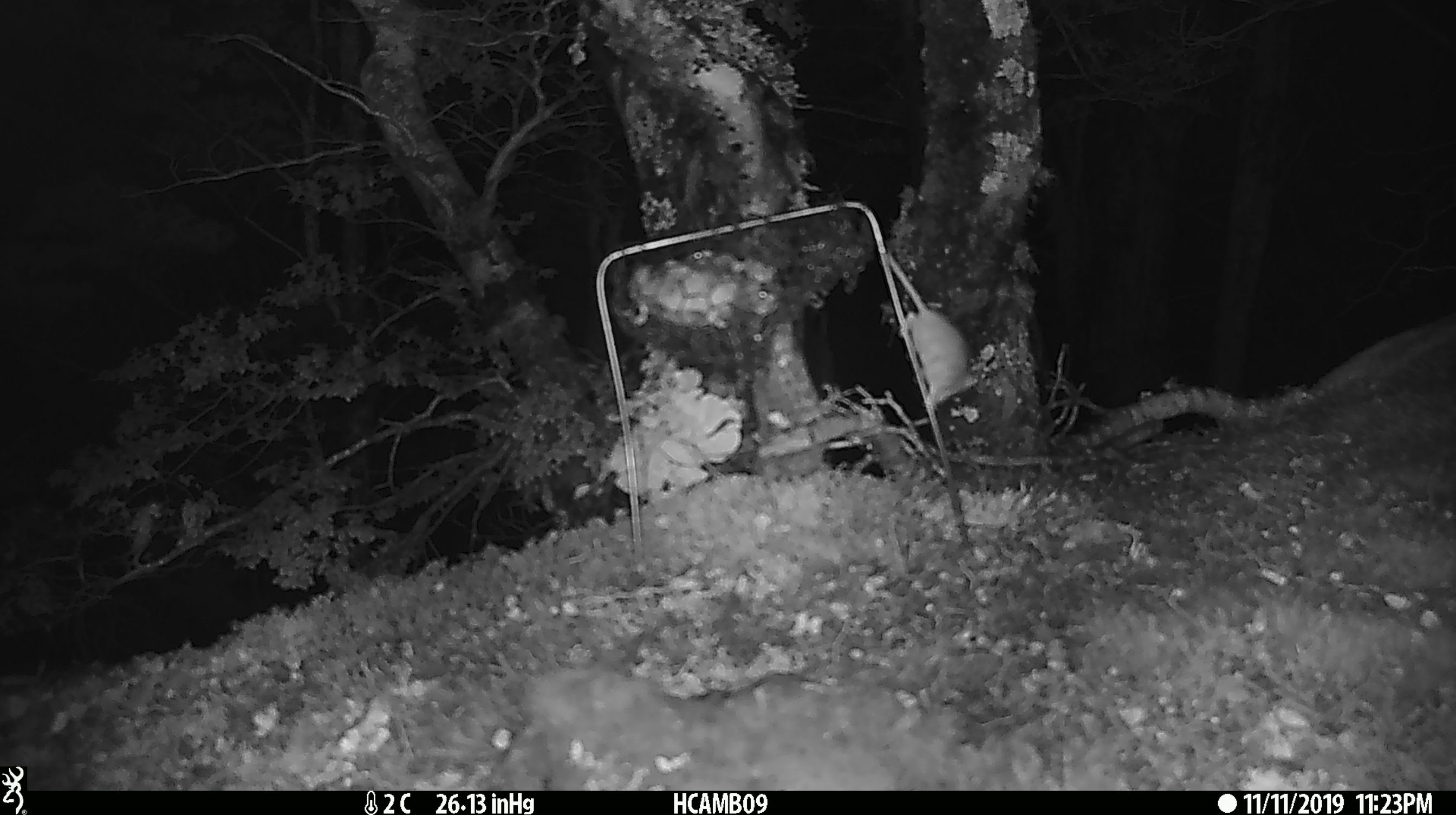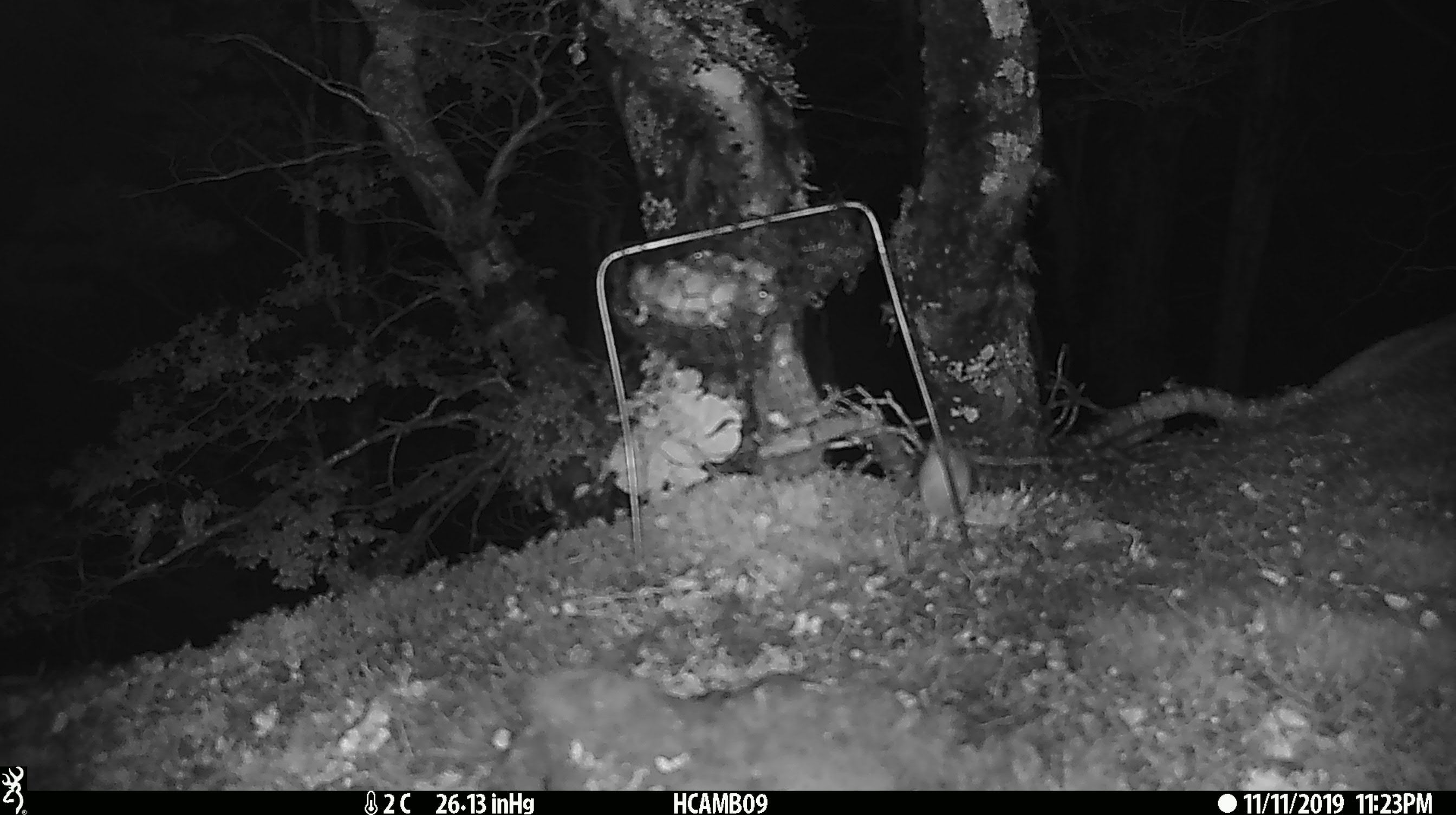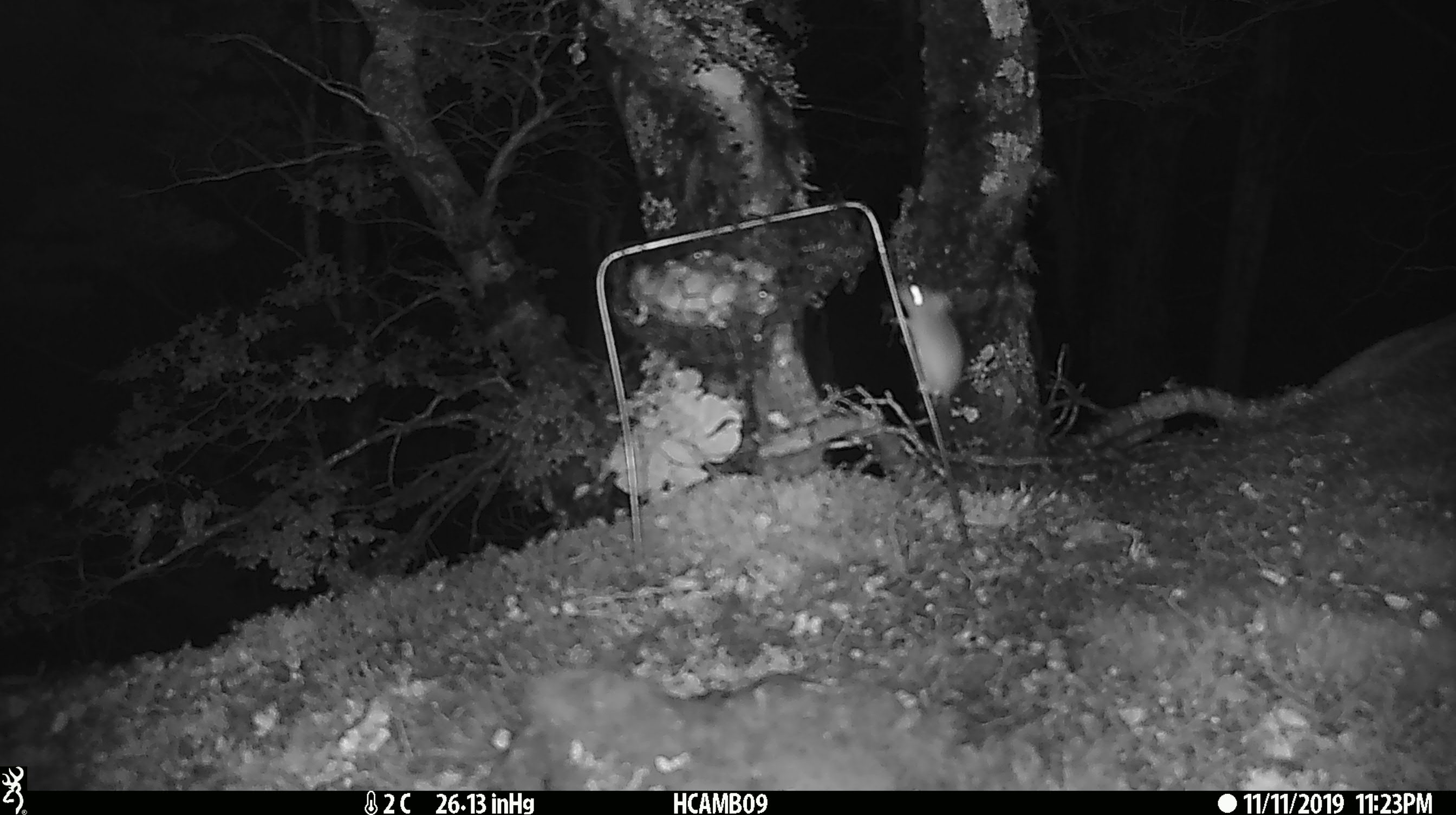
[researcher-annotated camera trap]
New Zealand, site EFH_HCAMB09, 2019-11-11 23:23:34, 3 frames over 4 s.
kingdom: Animalia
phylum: Chordata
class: Mammalia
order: Rodentia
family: Muridae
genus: Mus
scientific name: Mus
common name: mouse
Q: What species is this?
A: Mouse (Mus).